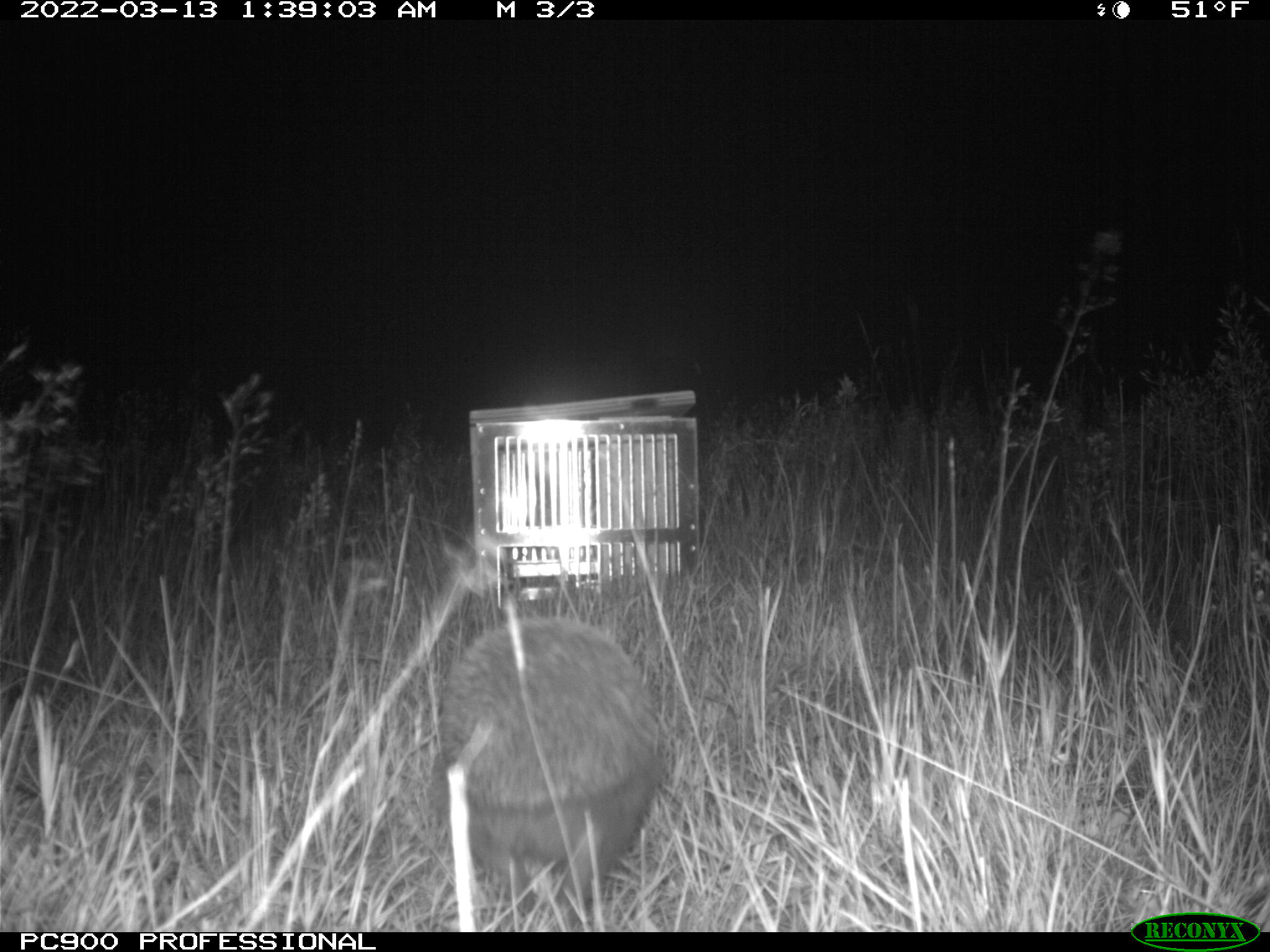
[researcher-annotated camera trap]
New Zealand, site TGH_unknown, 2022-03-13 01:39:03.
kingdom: Animalia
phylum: Chordata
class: Mammalia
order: Eulipotyphla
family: Erinaceidae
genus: Erinaceus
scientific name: Erinaceus europaeus europaeus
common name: european hedgehog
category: hedgehog